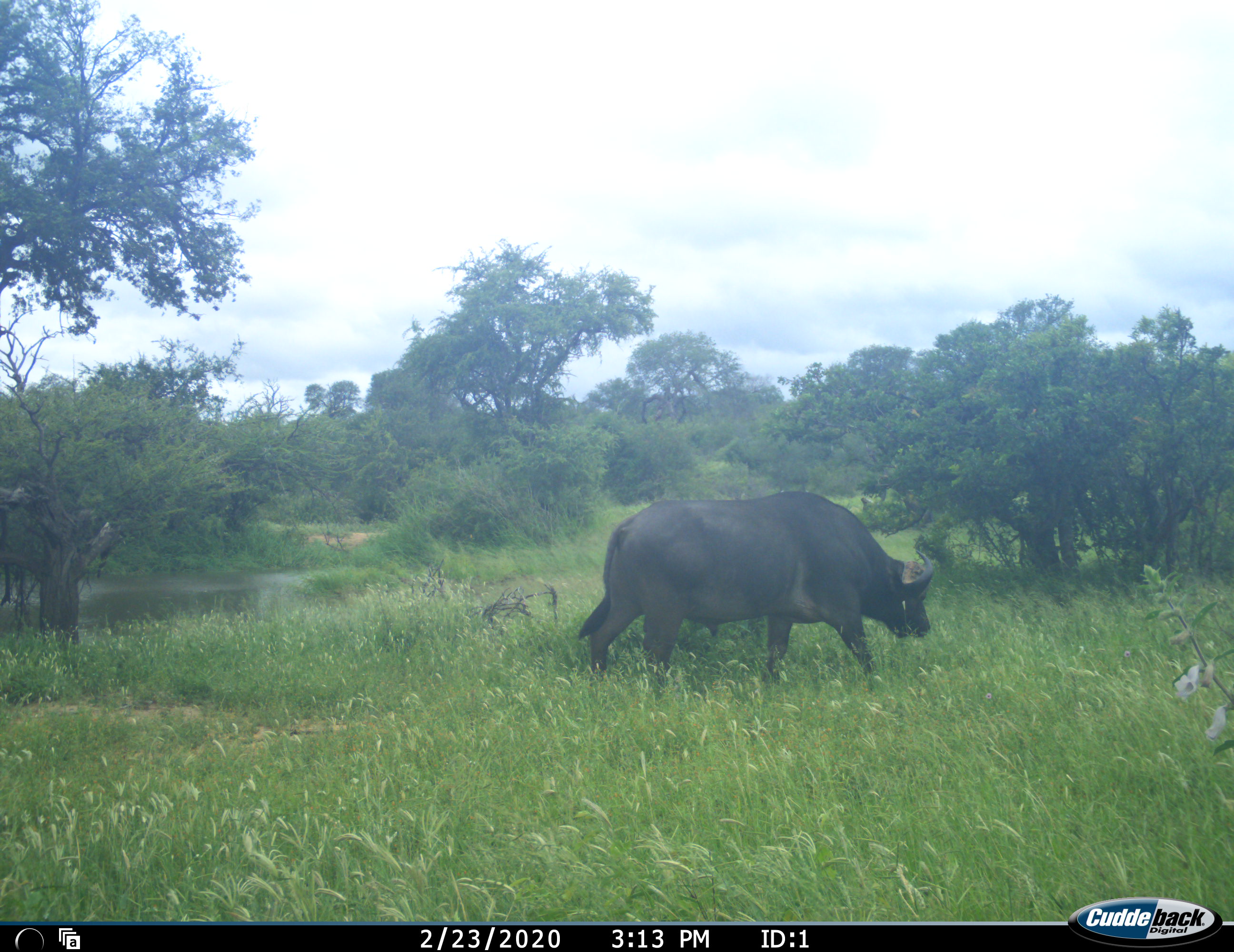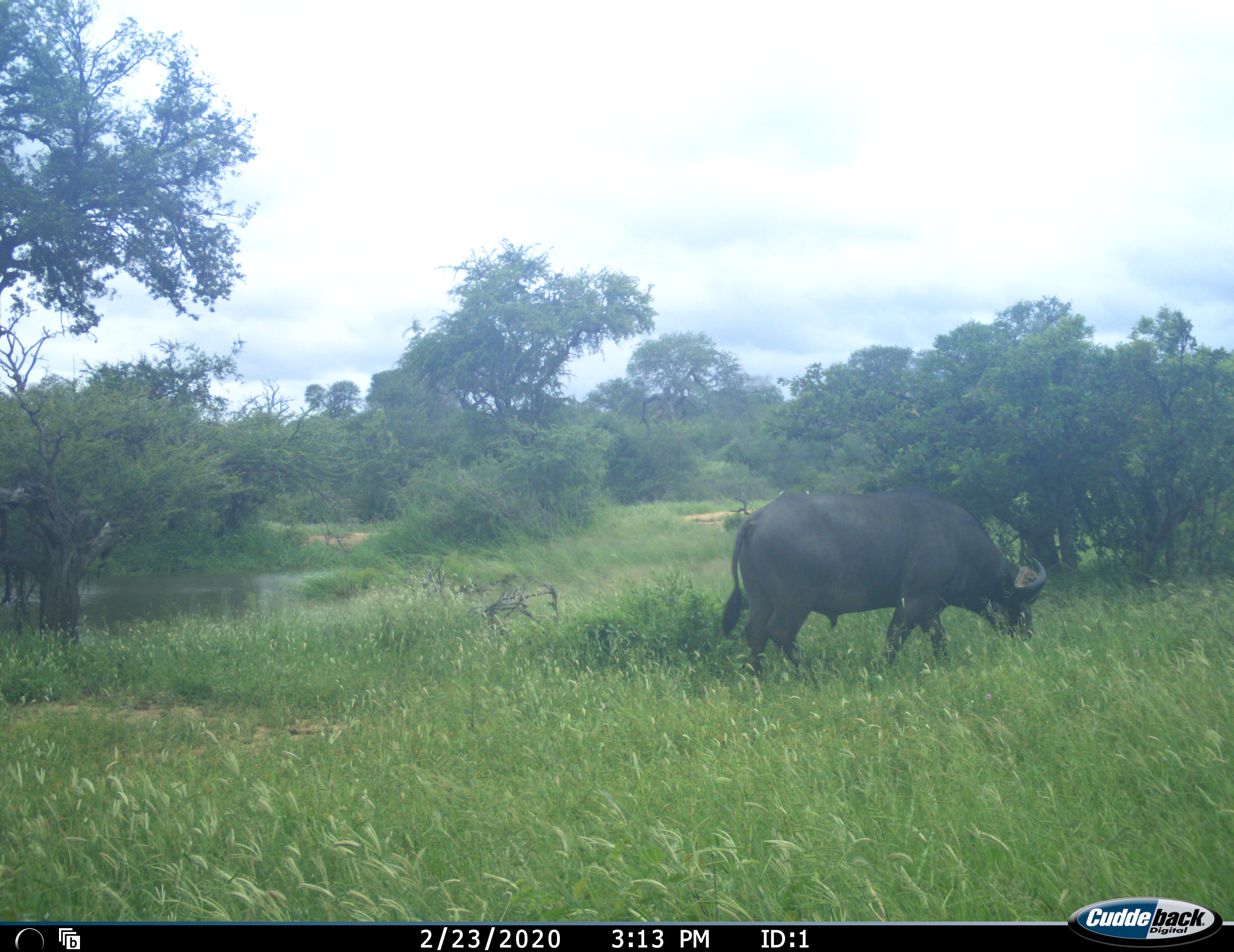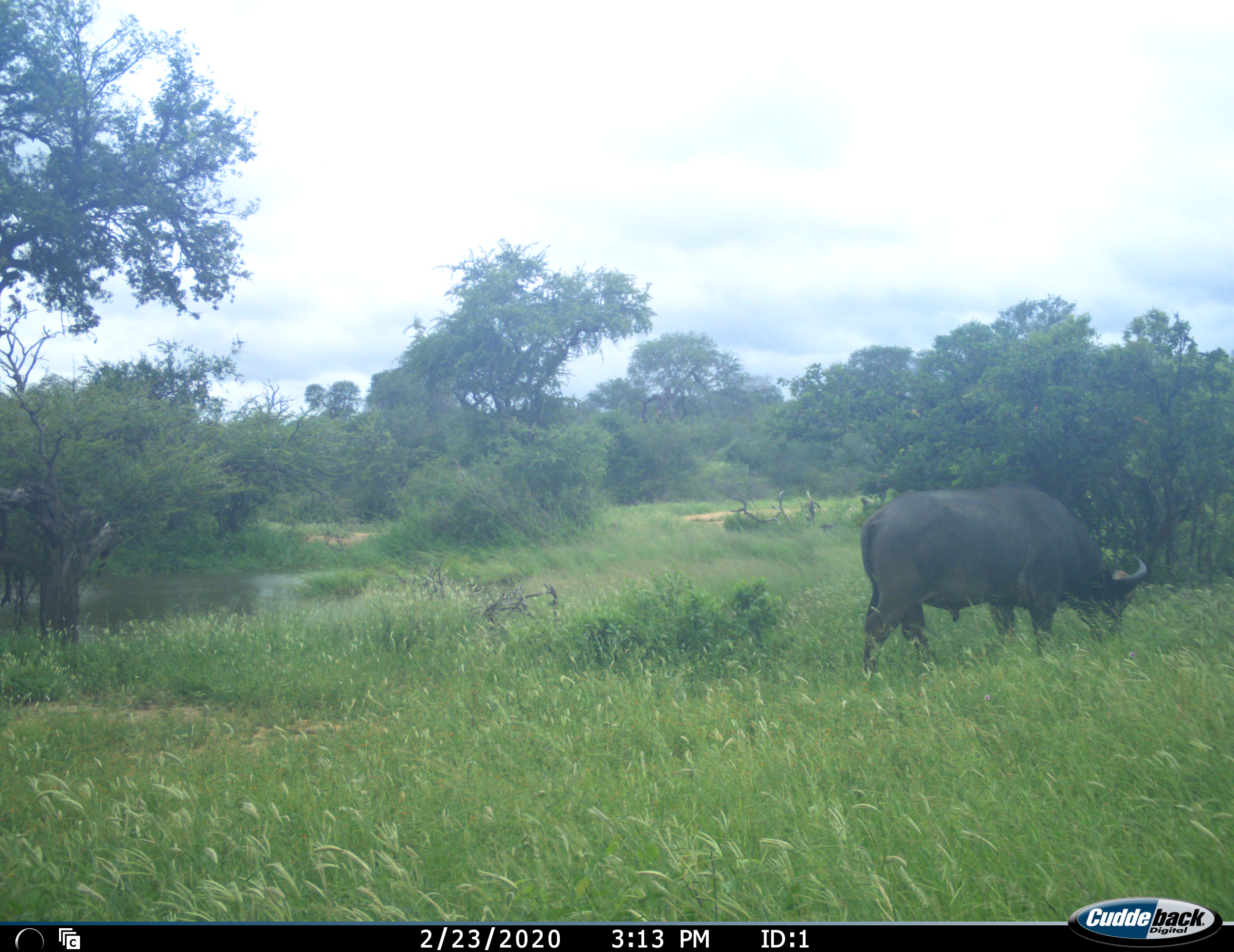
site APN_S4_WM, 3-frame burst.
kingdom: Animalia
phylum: Chordata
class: Mammalia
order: Artiodactyla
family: Bovidae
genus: Syncerus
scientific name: Syncerus caffer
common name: african buffalo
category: buffalo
Buffalo (african buffalo) (Syncerus caffer), count 1. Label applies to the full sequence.